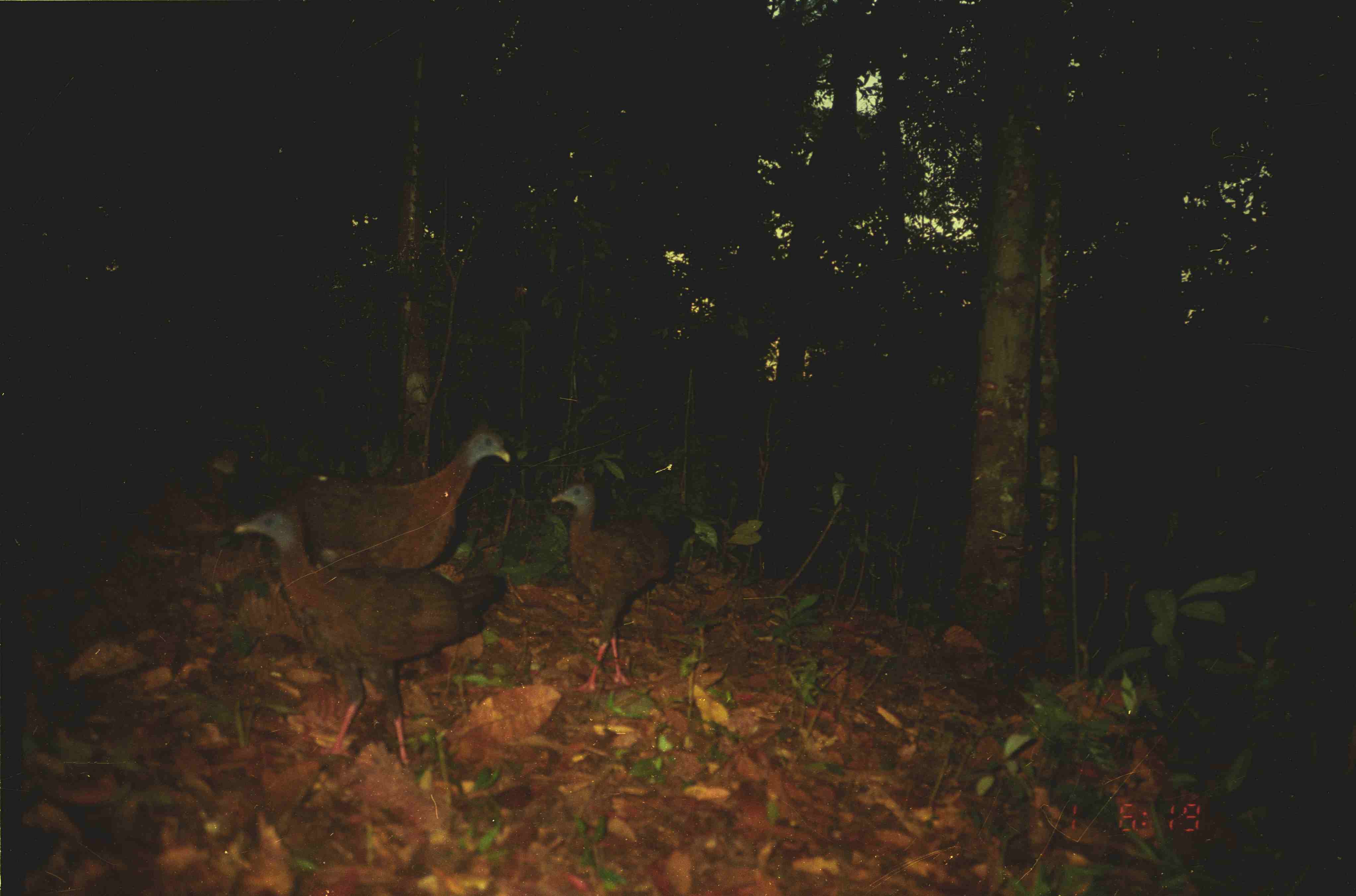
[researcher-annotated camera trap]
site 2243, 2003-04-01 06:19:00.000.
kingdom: Animalia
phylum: Chordata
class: Aves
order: Galliformes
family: Phasianidae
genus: Argusianus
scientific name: Argusianus argus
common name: great argus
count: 3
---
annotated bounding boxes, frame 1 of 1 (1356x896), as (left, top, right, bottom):
argusianus argus: (231, 502, 507, 766); (217, 419, 512, 574); (550, 475, 696, 693)